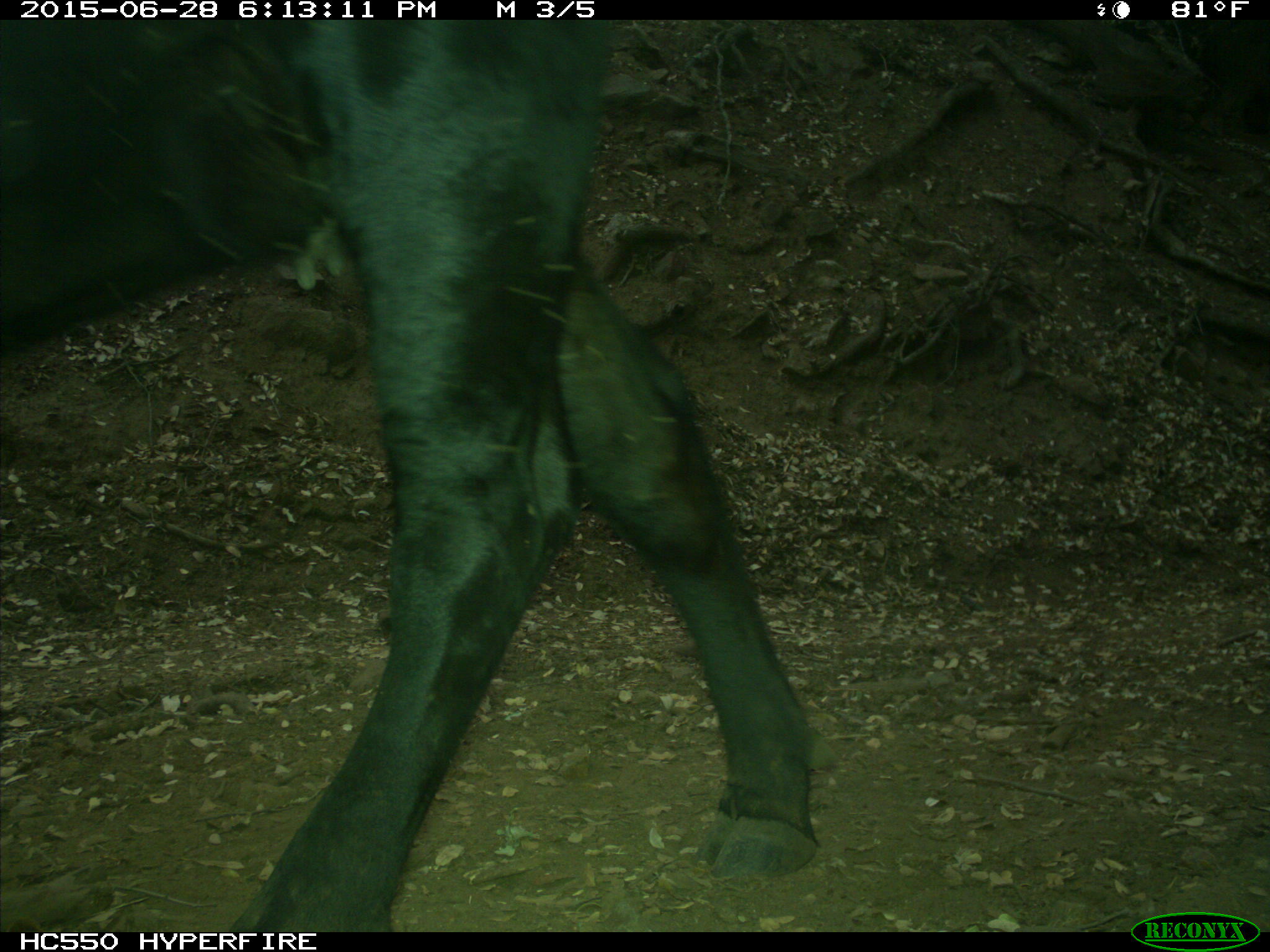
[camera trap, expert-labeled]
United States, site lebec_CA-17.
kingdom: Animalia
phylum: Chordata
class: Mammalia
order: Artiodactyla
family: Bovidae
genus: Bos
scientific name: Bos taurus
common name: domestic cow